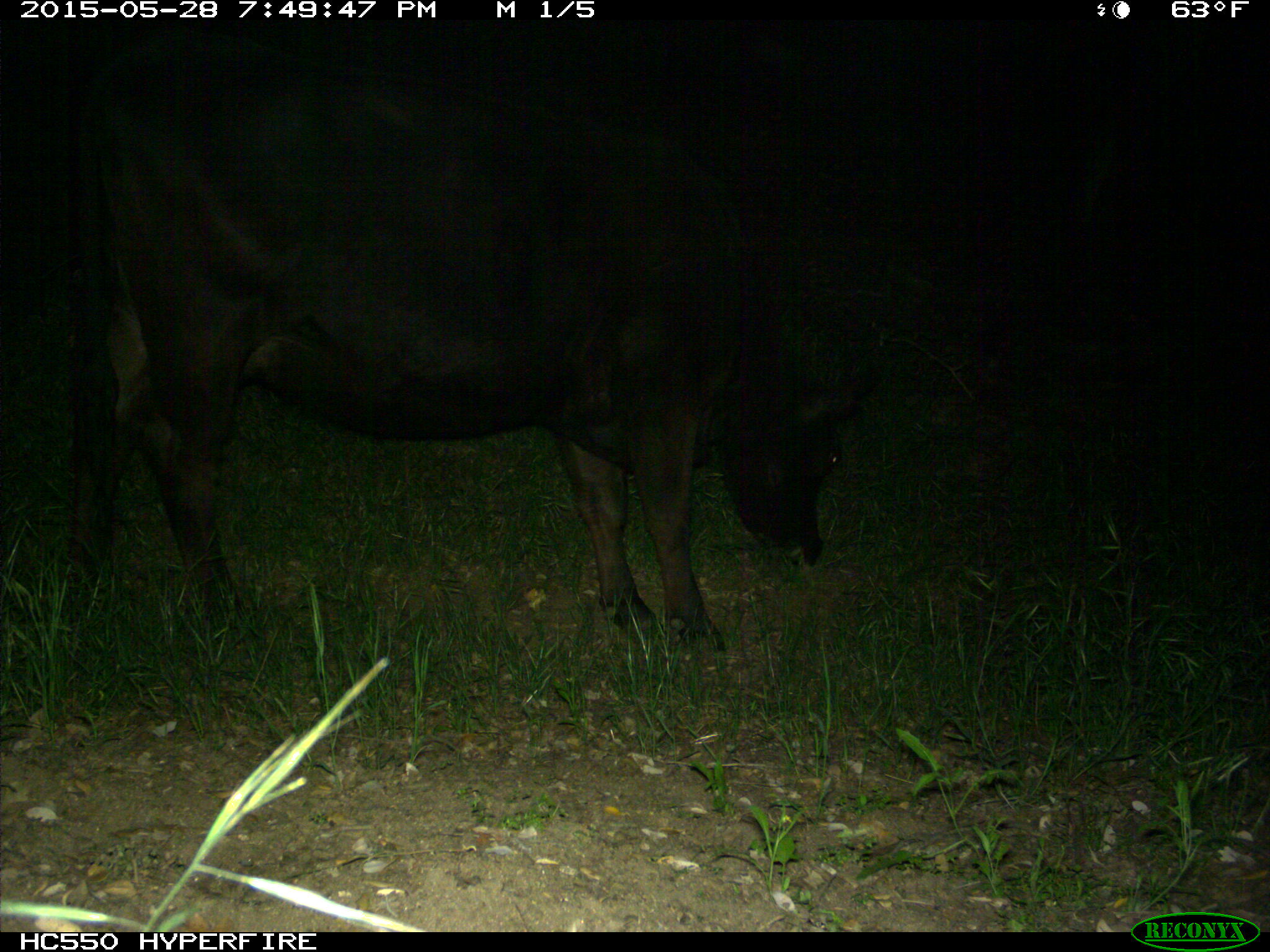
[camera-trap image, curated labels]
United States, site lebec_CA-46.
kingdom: Animalia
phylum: Chordata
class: Mammalia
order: Artiodactyla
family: Bovidae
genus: Bos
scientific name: Bos taurus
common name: domestic cow